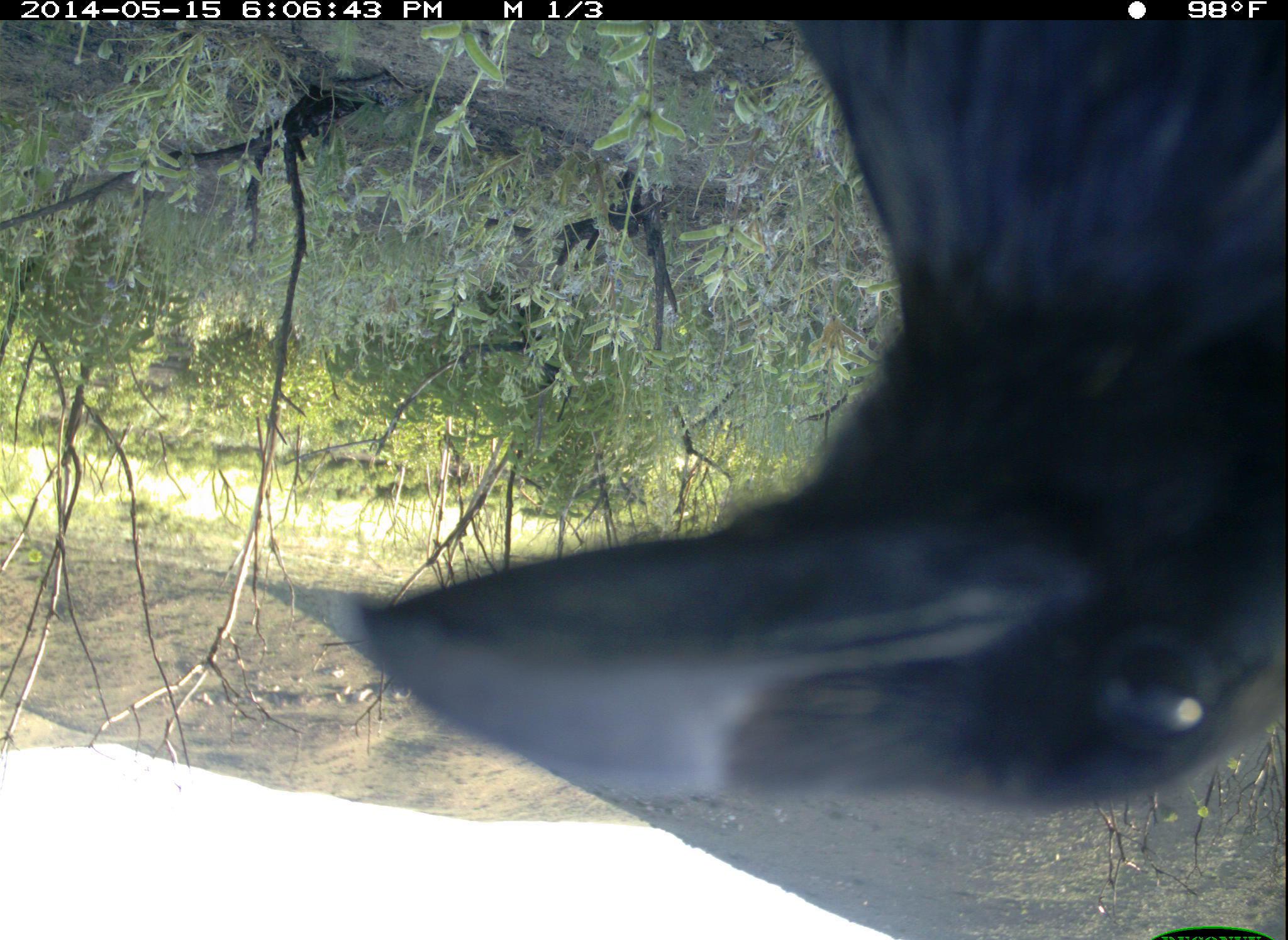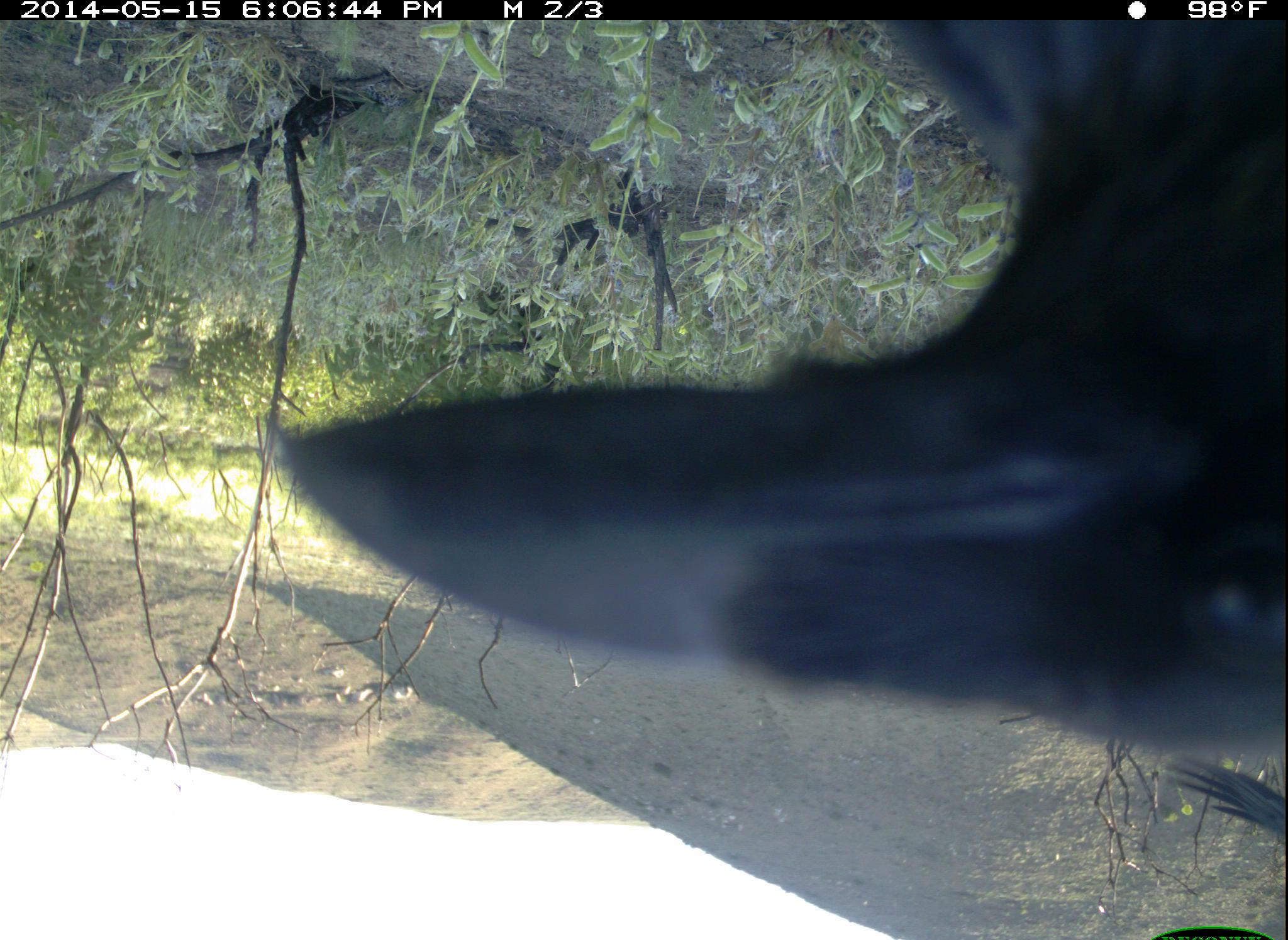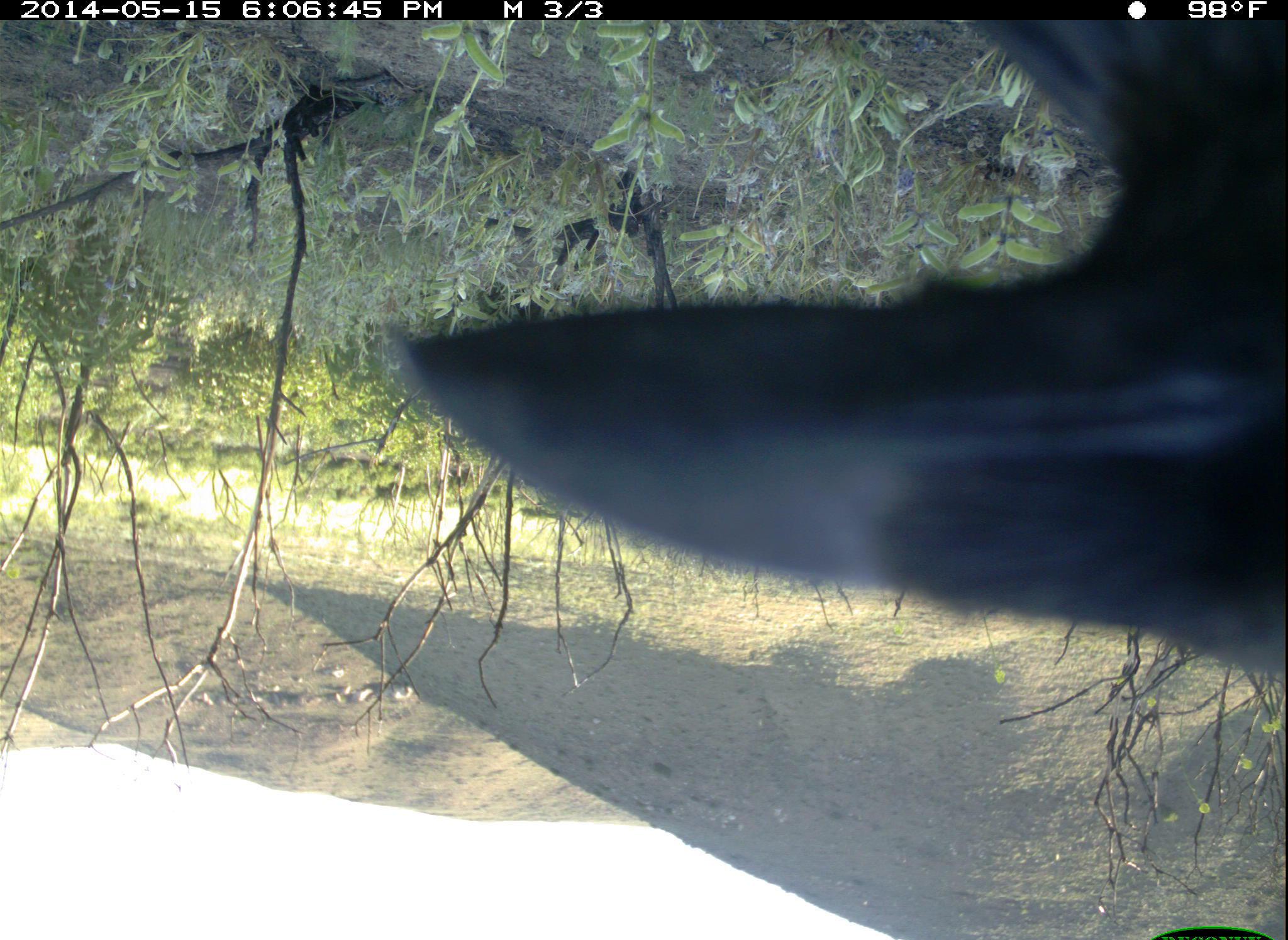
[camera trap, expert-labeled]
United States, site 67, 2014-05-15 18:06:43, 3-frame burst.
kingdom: Animalia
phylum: Chordata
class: Aves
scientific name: Aves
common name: bird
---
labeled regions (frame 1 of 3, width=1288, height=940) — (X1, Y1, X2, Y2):
bird: (356, 18, 1288, 809)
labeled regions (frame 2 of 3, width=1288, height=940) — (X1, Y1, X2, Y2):
bird: (282, 17, 1288, 766); (1169, 758, 1288, 836)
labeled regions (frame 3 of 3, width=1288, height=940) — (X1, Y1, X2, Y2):
bird: (393, 20, 1288, 680)